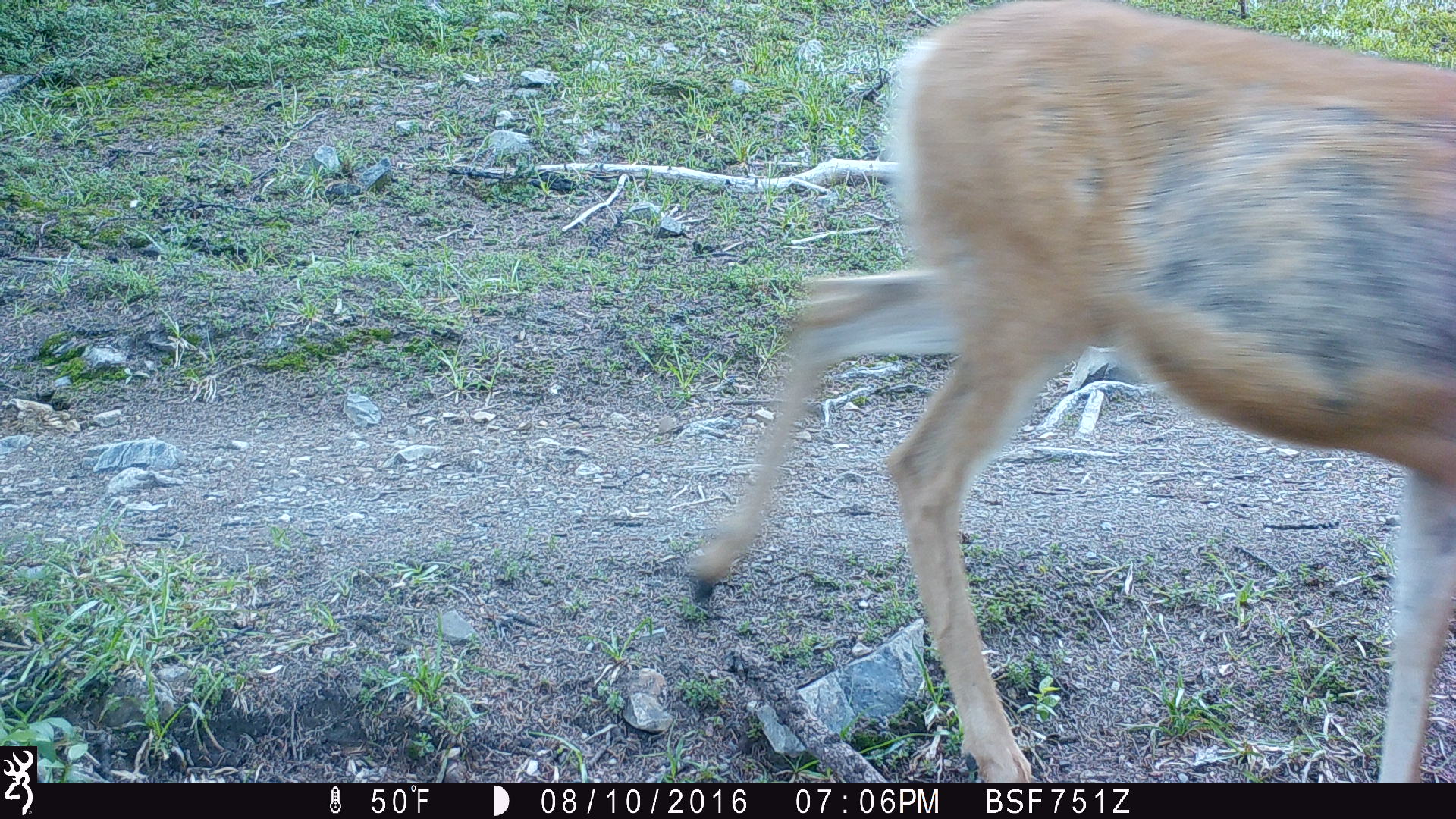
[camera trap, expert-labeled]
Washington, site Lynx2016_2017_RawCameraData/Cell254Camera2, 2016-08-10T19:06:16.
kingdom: Animalia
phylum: Chordata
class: Mammalia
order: Artiodactyla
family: Cervidae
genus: Odocoileus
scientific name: Odocoileus hemionus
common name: mule deer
Odocoileus hemionus (mule deer). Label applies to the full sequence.